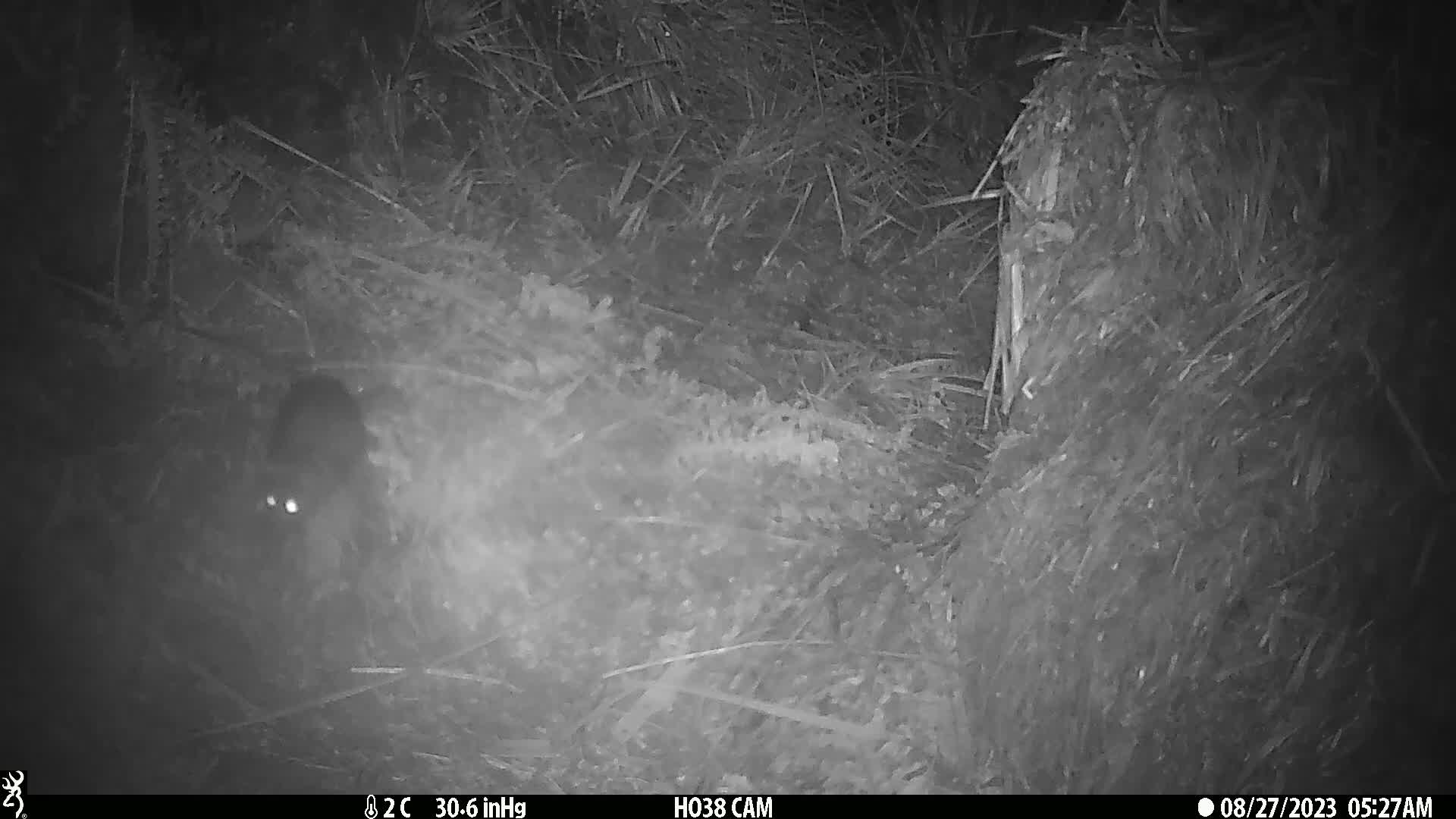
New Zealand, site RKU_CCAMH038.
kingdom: Animalia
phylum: Chordata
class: Mammalia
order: Rodentia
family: Muridae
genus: Rattus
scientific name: Rattus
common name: rat